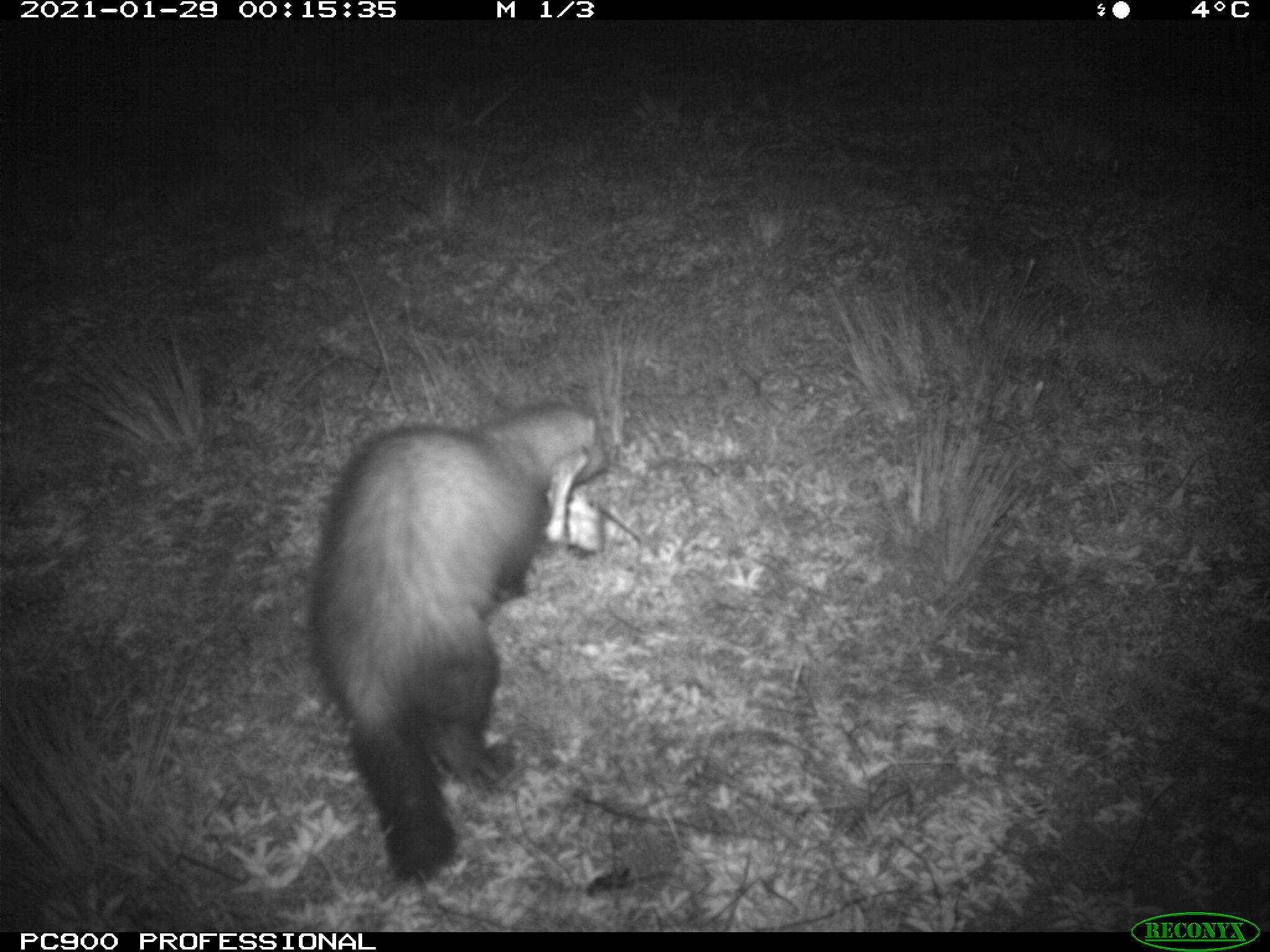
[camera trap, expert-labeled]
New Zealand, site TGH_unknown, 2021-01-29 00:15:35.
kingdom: Animalia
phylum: Chordata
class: Mammalia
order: Carnivora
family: Mustelidae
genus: Mustela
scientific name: Mustela furo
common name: ferret